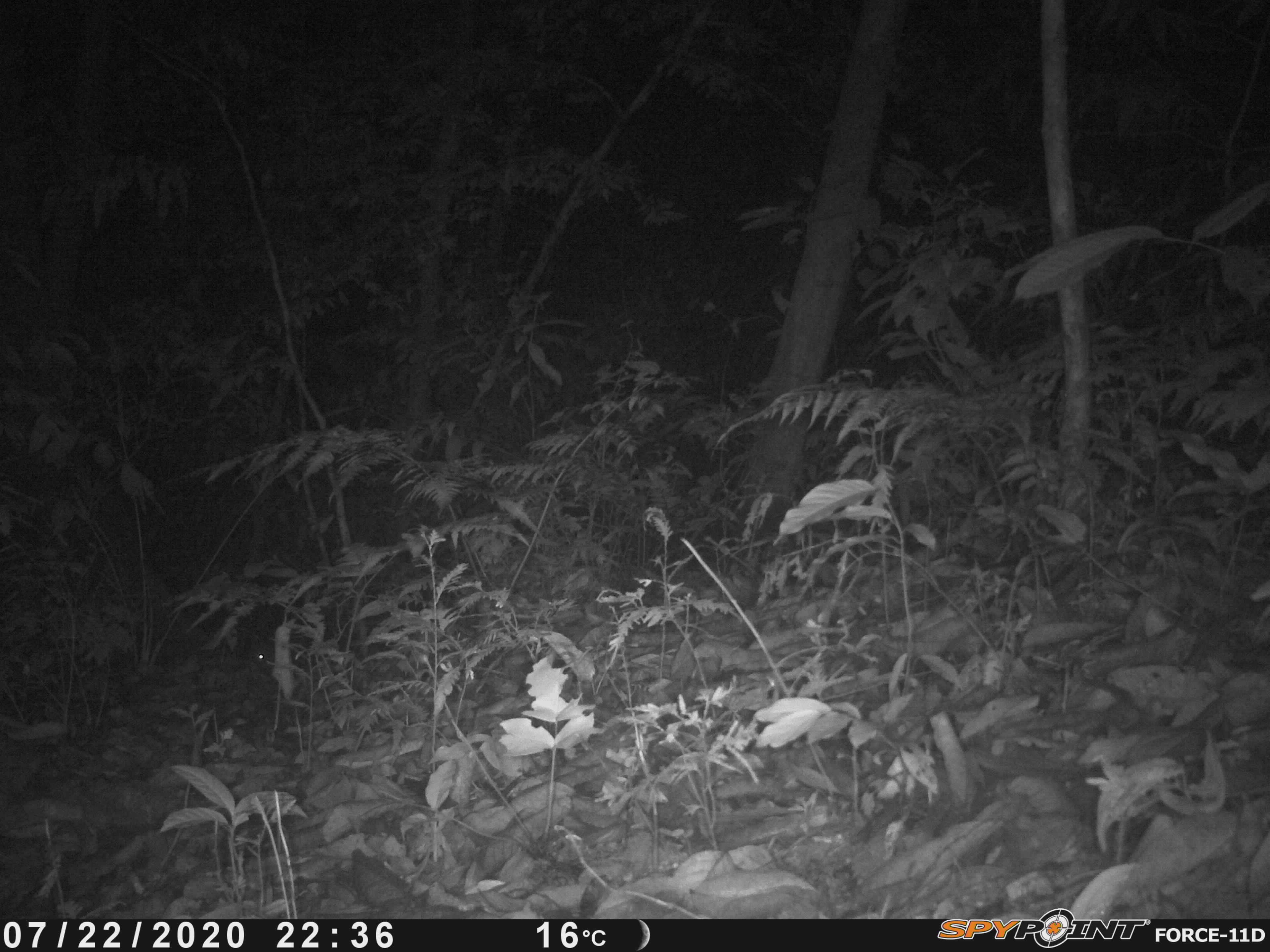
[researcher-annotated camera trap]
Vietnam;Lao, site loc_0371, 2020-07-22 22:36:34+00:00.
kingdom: Animalia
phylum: Chordata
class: Mammalia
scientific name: Mammalia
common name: mammal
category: unidentified small mammal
Unidentified small mammal (mammal) (Mammalia). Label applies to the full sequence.